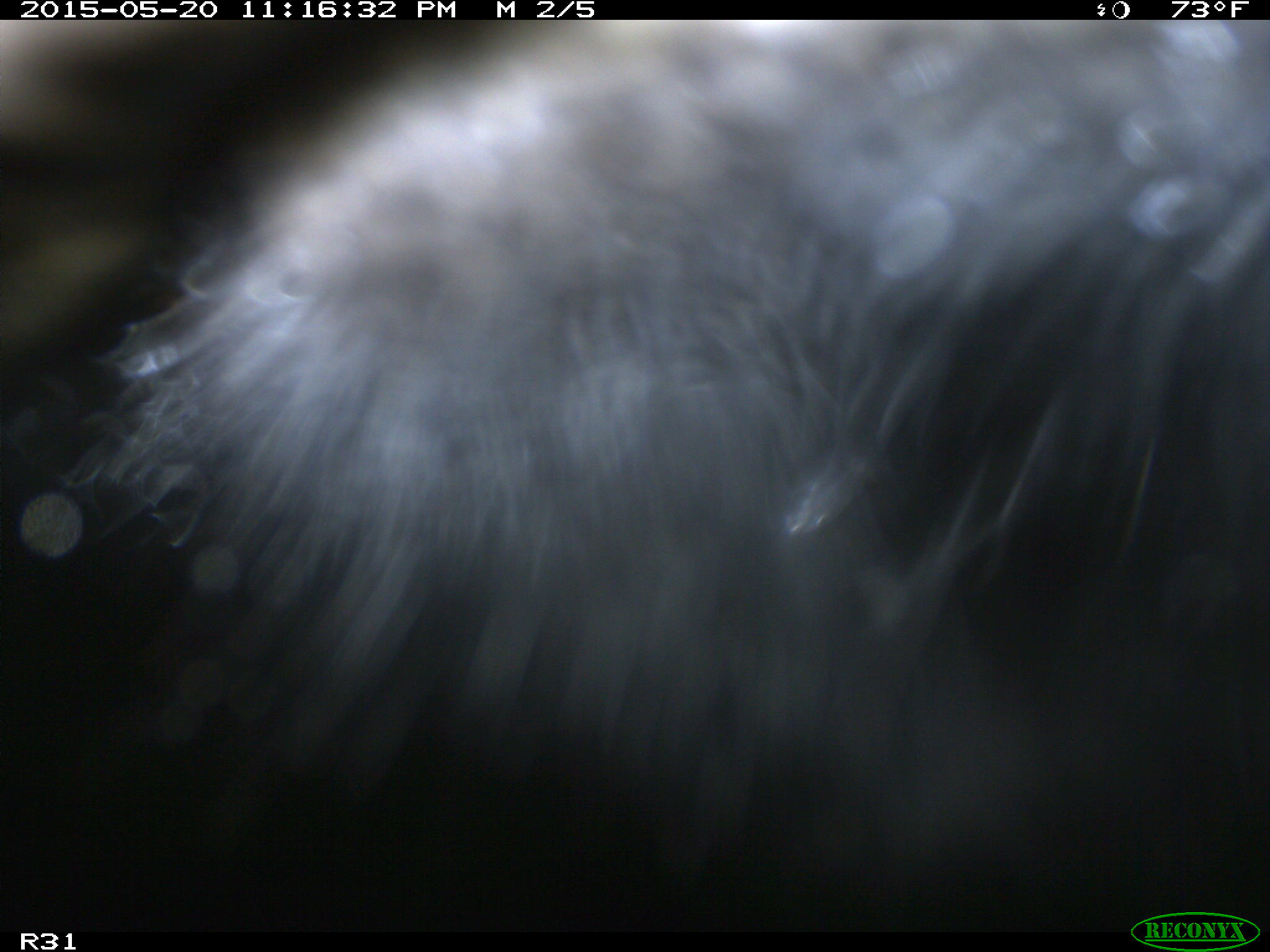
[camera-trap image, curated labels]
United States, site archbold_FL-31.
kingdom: Animalia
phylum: Chordata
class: Mammalia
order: Artiodactyla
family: Bovidae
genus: Bos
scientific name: Bos taurus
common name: domestic cow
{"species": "Bos taurus (domestic cow)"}